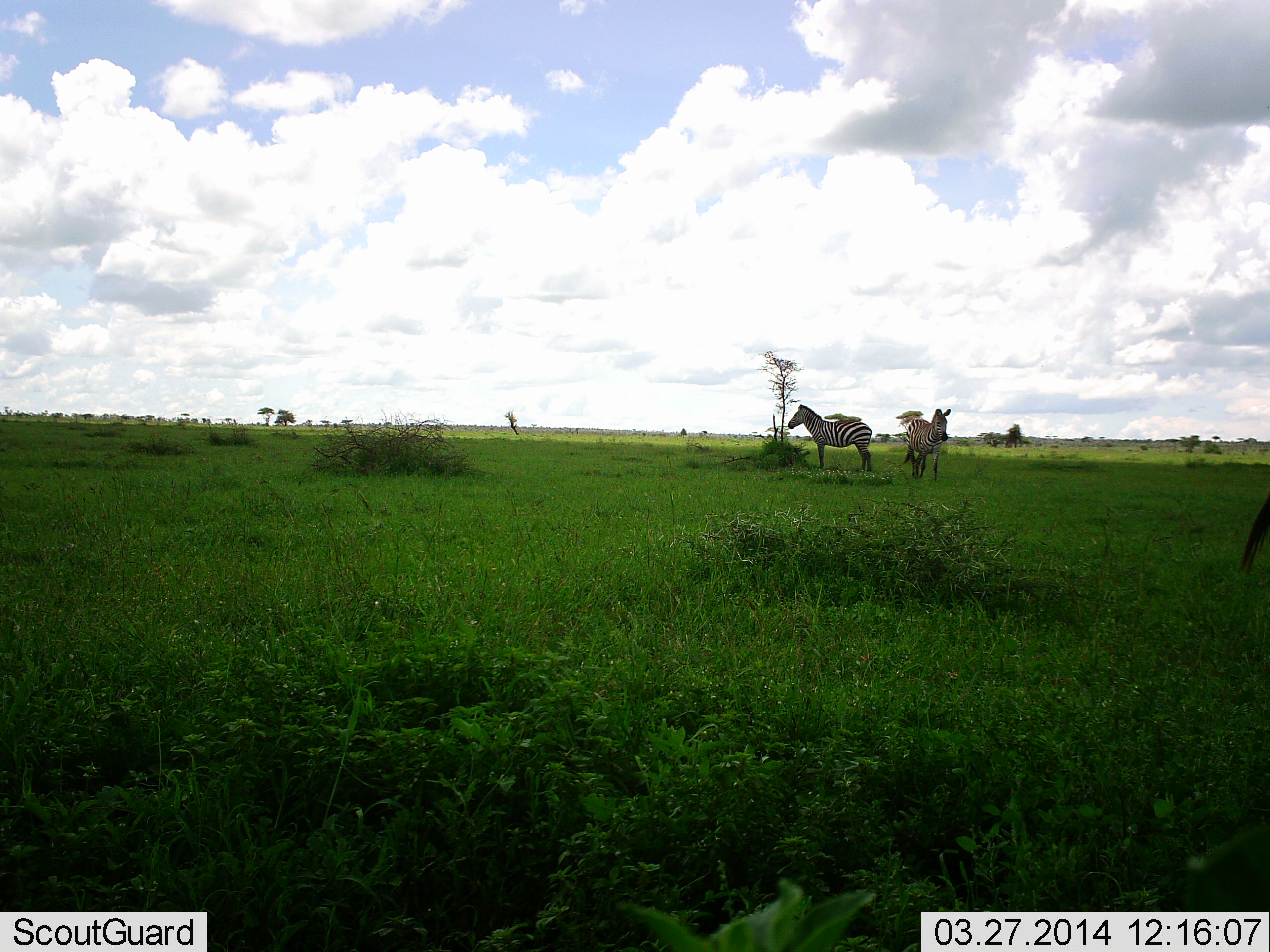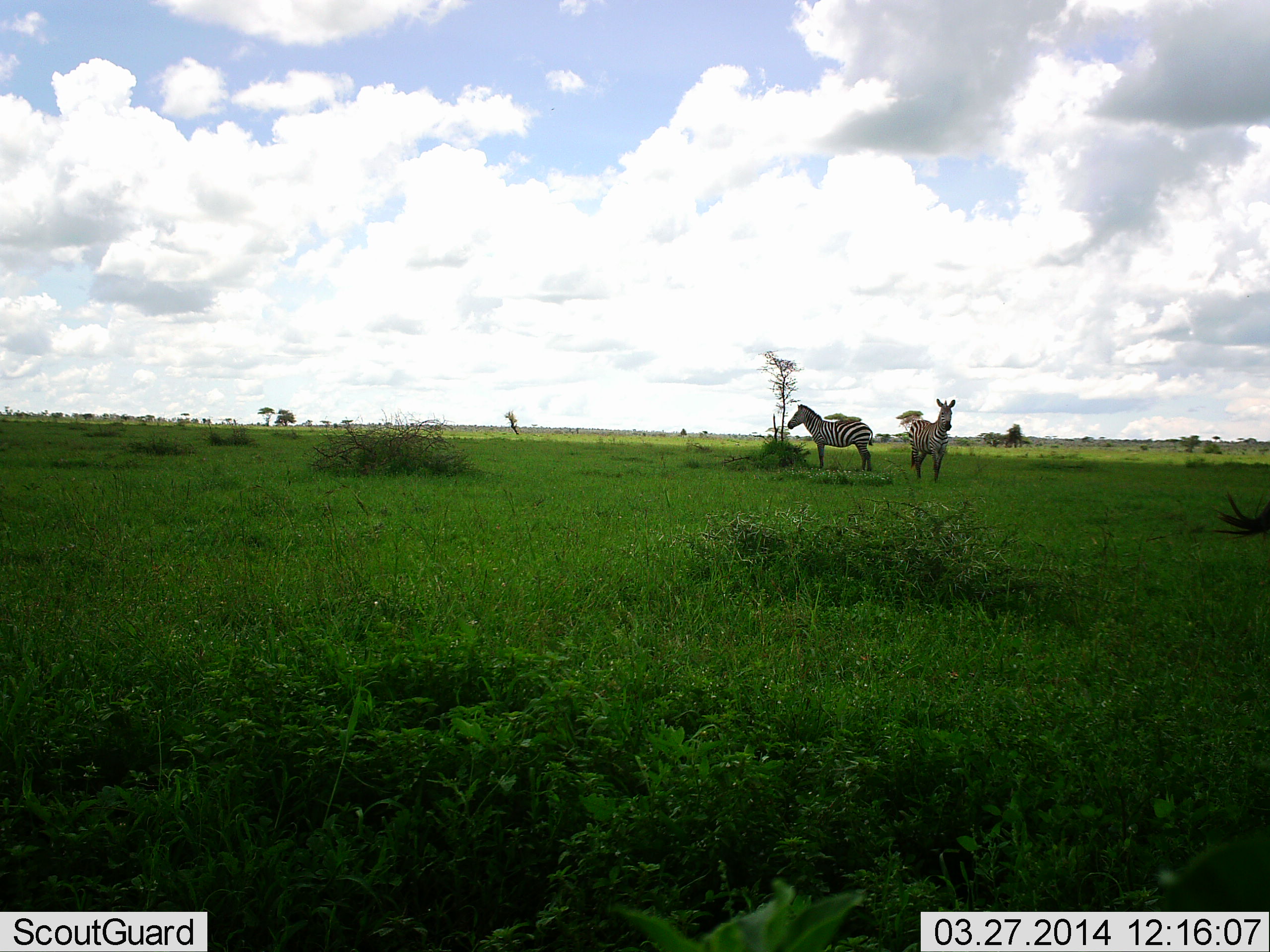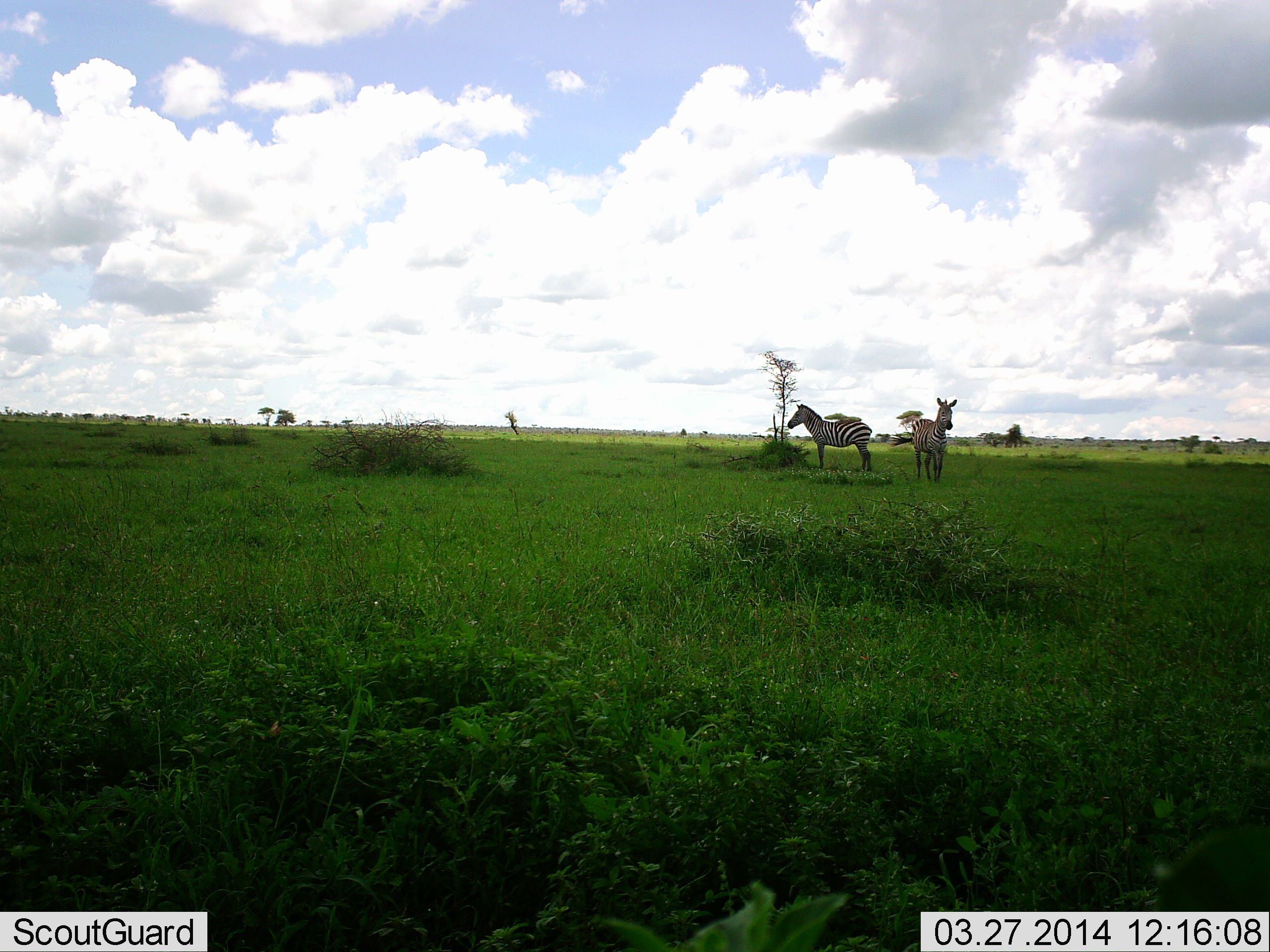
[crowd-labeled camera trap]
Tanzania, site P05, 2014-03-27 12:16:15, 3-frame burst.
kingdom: Animalia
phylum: Chordata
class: Mammalia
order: Perissodactyla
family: Equidae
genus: Equus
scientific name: Equus quagga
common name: plains zebra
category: zebra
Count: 3.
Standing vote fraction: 90%.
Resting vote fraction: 0%.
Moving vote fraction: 20%.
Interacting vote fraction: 0%.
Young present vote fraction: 0%.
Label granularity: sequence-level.